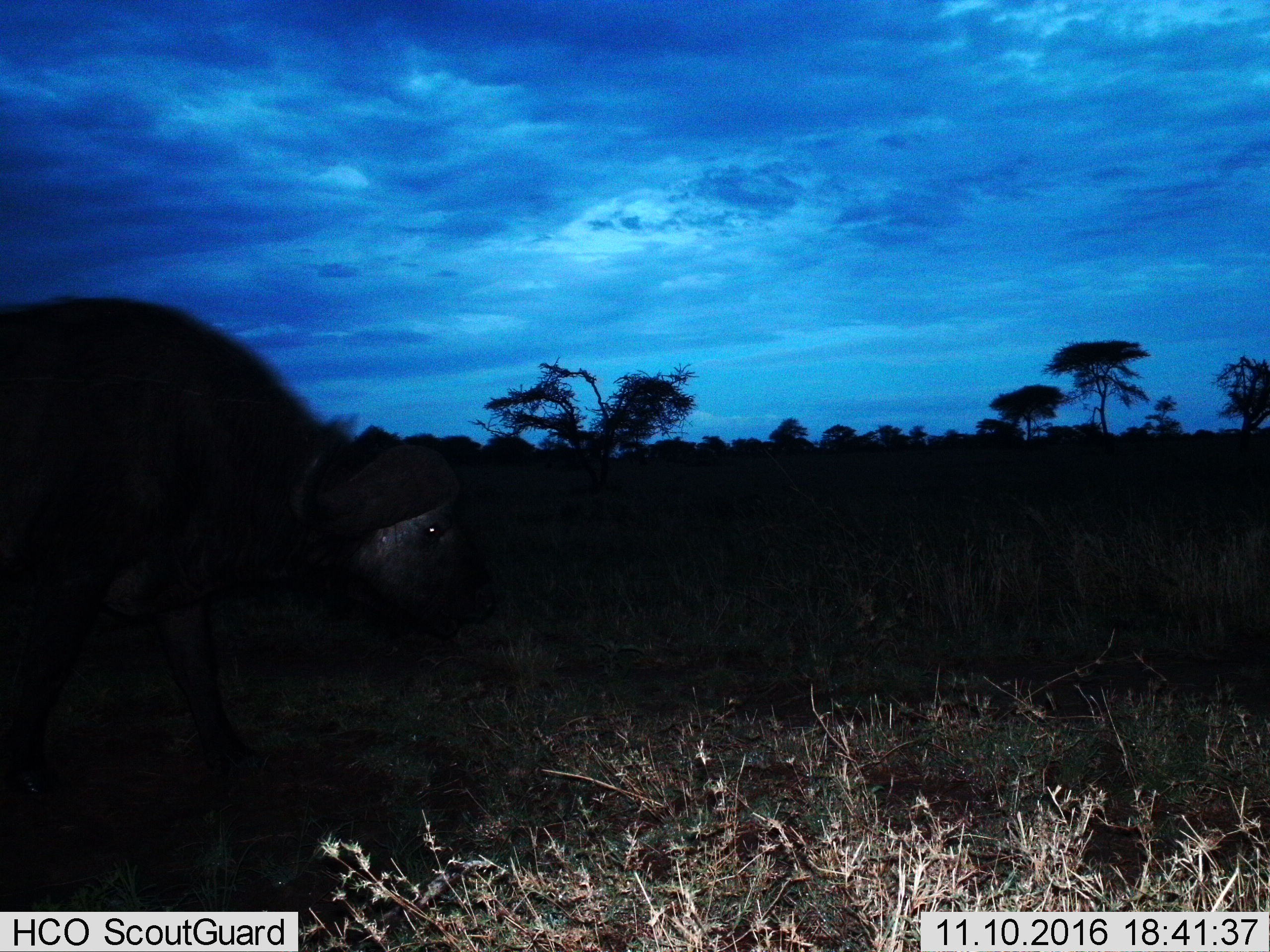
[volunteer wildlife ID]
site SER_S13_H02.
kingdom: Animalia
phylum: Chordata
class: Mammalia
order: Artiodactyla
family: Bovidae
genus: Syncerus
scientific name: Syncerus caffer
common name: african buffalo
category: buffalo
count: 1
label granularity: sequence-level